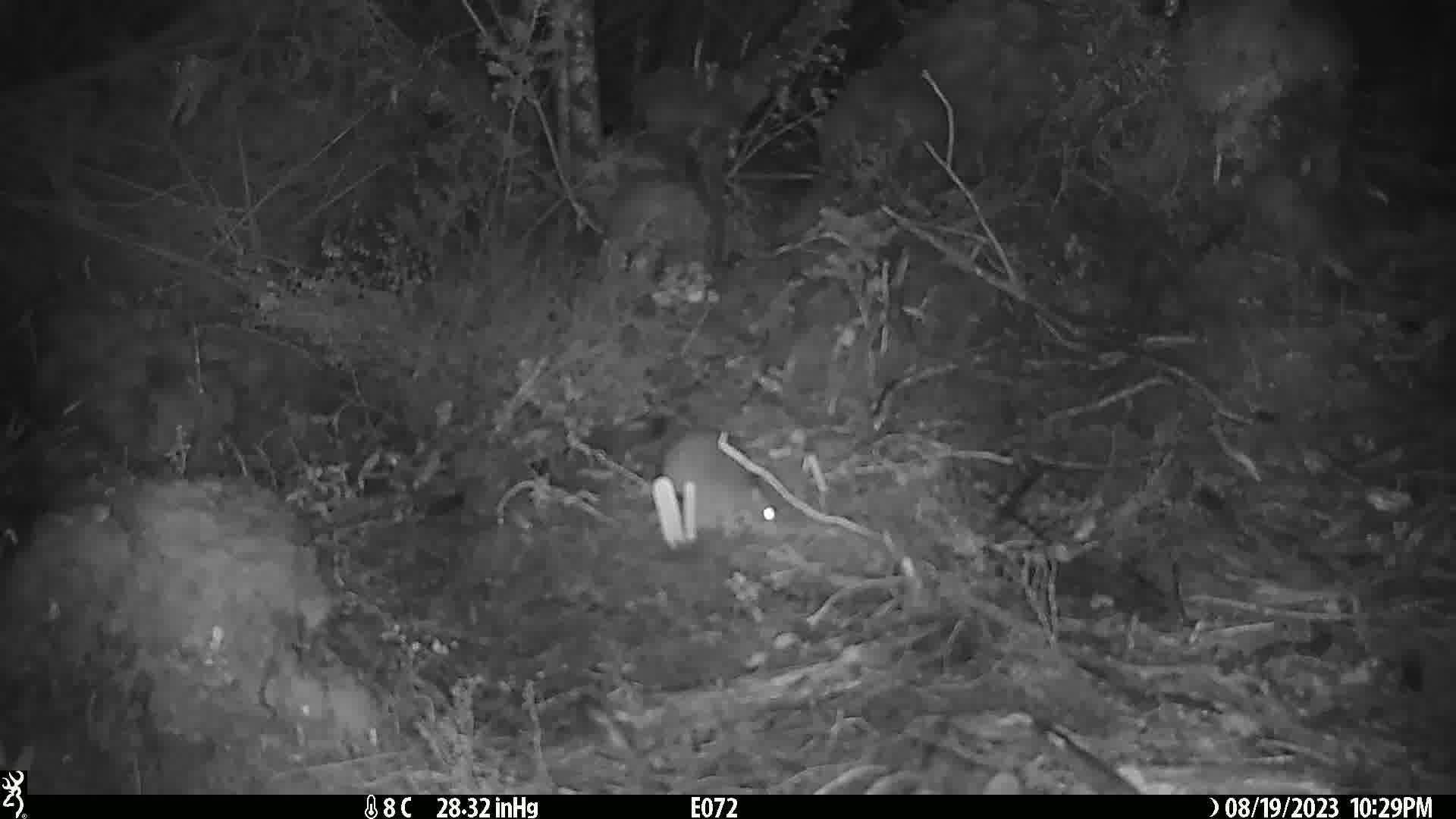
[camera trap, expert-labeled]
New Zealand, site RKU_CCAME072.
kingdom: Animalia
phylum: Chordata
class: Mammalia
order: Rodentia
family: Muridae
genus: Rattus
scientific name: Rattus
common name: rat